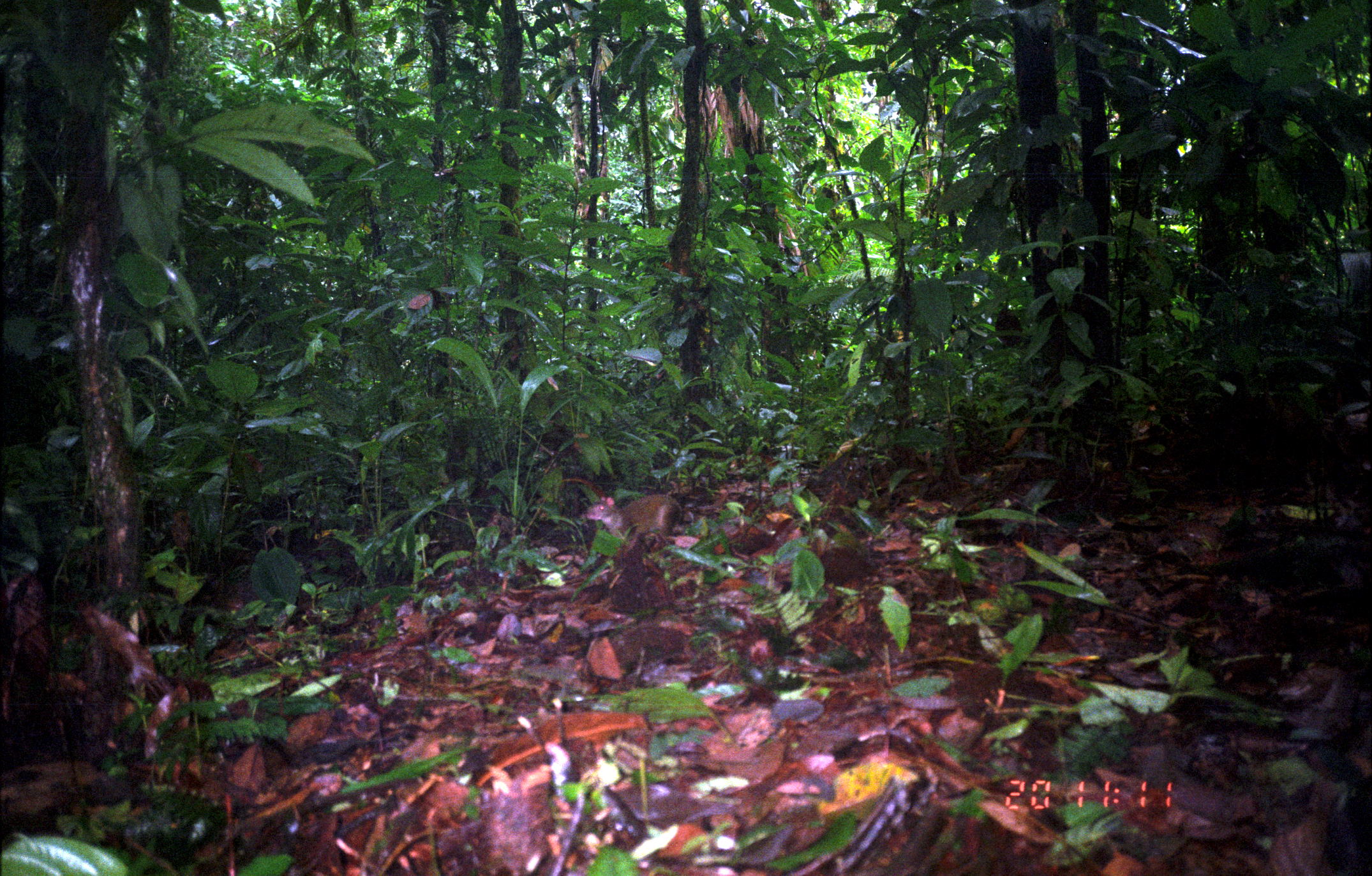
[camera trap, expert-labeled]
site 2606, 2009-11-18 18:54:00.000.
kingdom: Animalia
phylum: Chordata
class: Mammalia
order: Rodentia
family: Cuniculidae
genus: Cuniculus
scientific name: Cuniculus paca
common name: spotted paca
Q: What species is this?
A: Cuniculus paca (spotted paca).